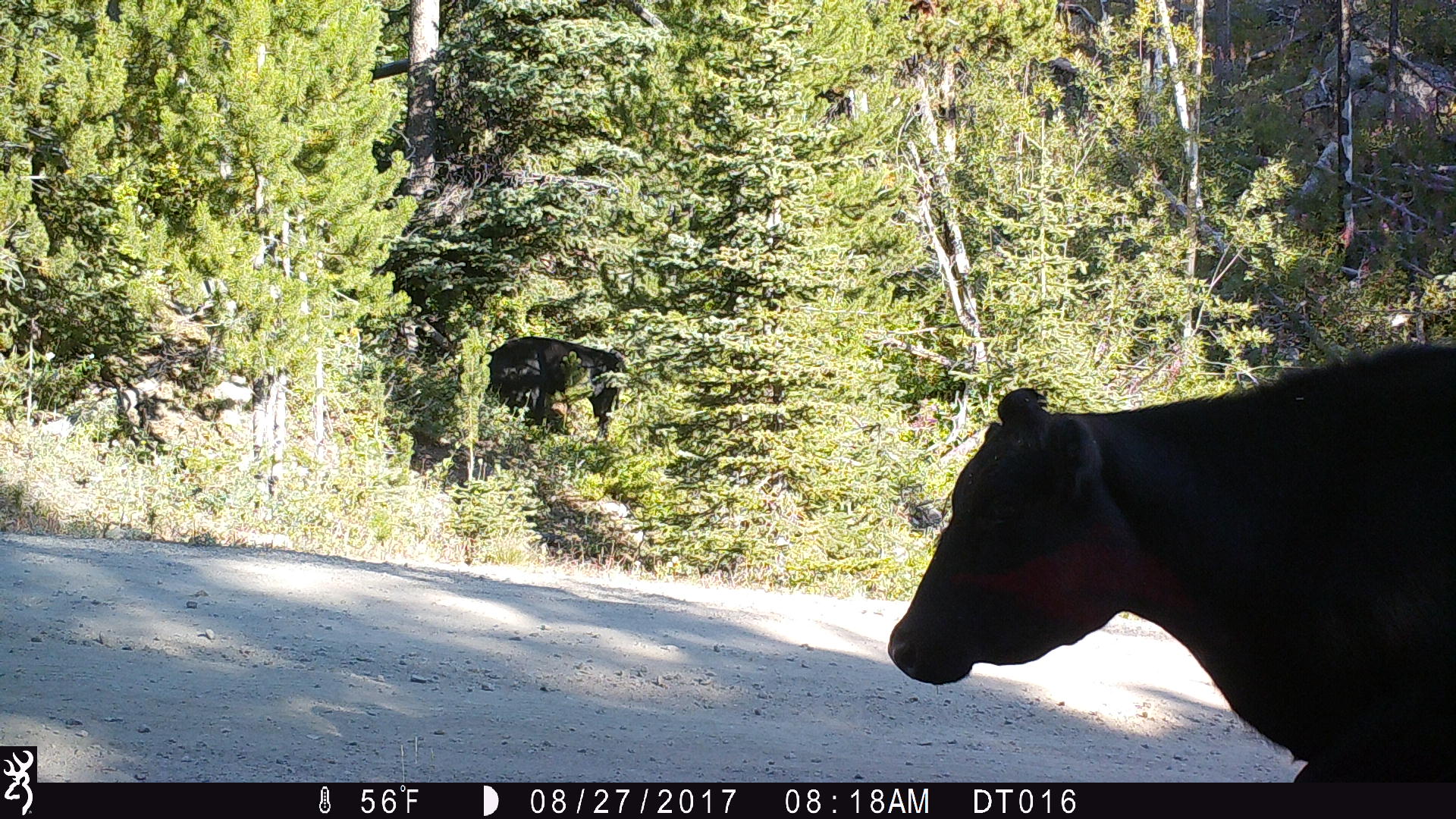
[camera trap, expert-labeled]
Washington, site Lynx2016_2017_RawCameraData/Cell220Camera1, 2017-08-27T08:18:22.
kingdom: Animalia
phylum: Chordata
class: Mammalia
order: Artiodactyla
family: Bovidae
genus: Bos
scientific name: Bos taurus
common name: domestic cattle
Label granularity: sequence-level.